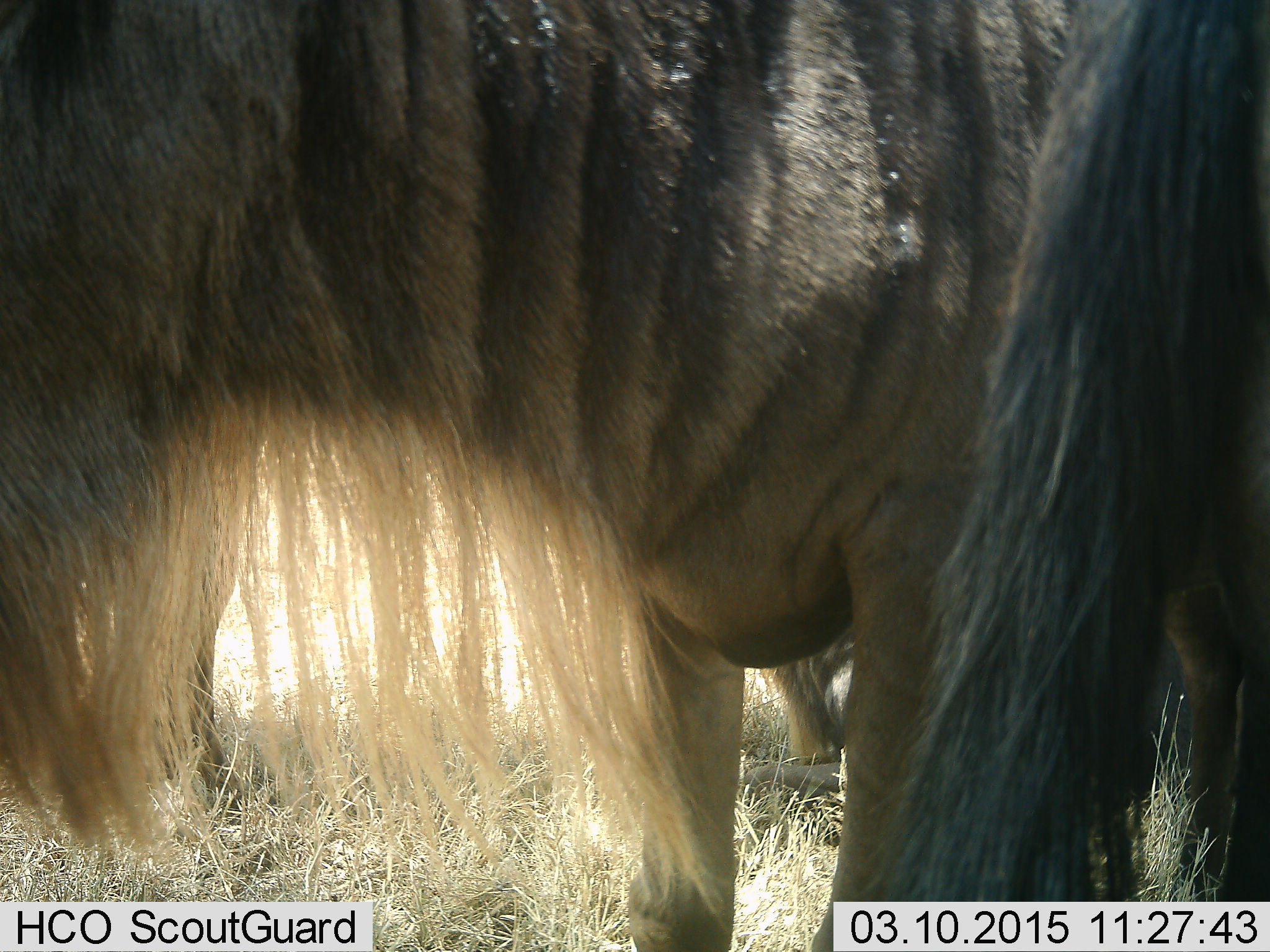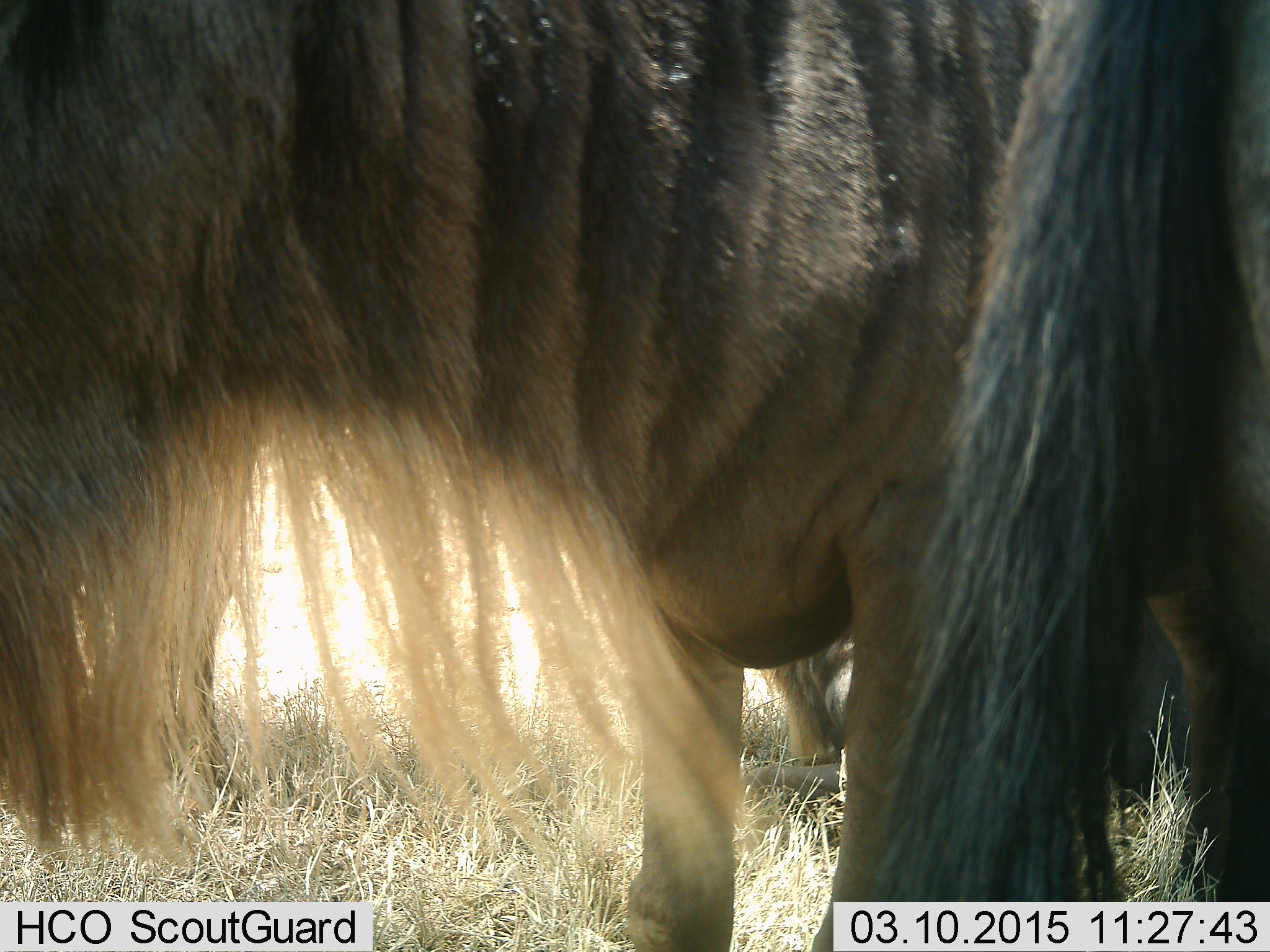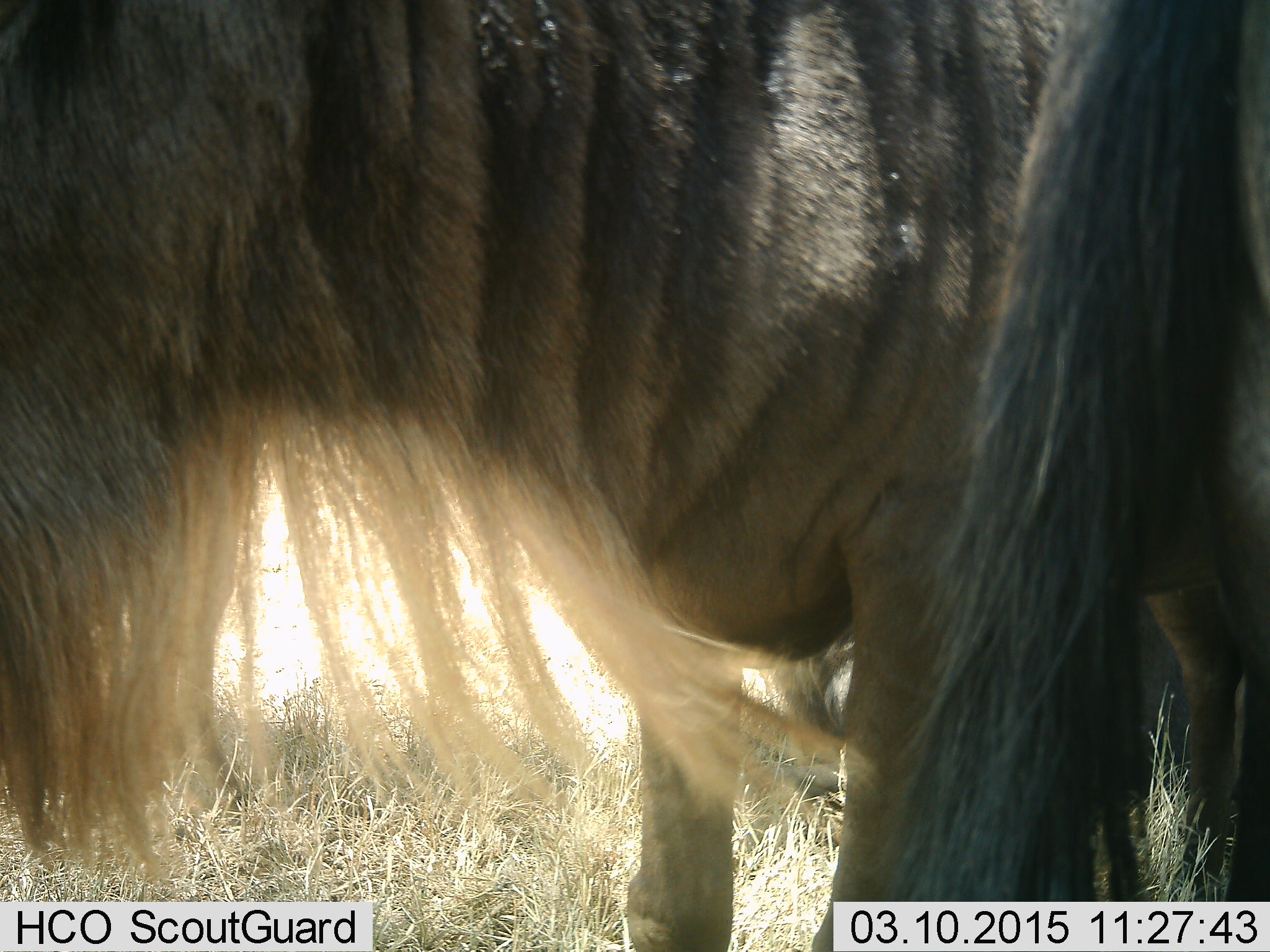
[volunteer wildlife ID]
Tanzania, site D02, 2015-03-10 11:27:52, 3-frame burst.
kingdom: Animalia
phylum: Chordata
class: Mammalia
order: Artiodactyla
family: Bovidae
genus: Connochaetes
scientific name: Connochaetes taurinus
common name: blue wildebeest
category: wildebeest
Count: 3.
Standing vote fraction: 100%.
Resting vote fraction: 40%.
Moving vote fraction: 0%.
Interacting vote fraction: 0%.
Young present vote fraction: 0%.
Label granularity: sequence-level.